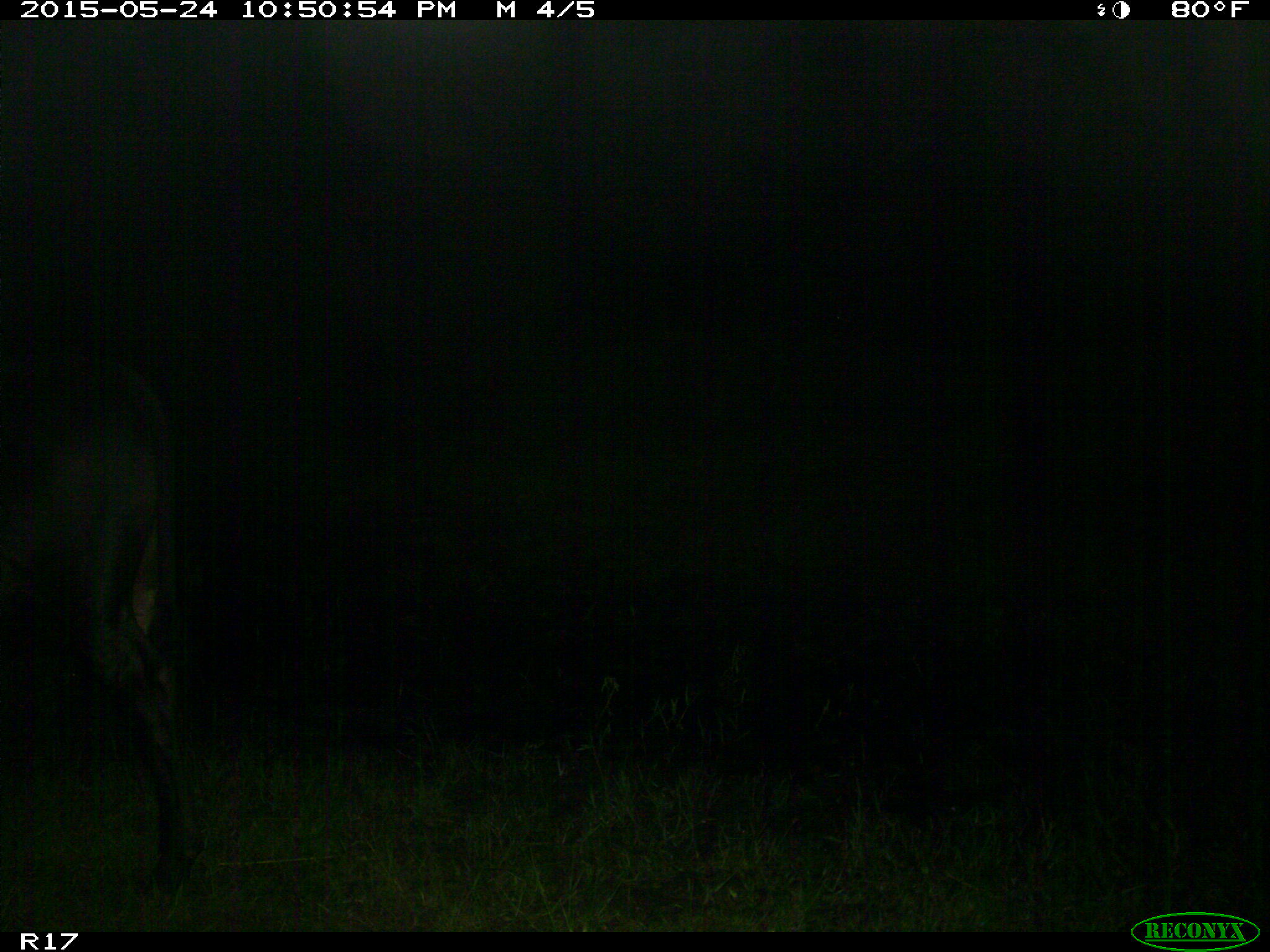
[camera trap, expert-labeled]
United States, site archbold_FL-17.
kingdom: Animalia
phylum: Chordata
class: Mammalia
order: Artiodactyla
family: Bovidae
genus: Bos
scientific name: Bos taurus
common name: domestic cow